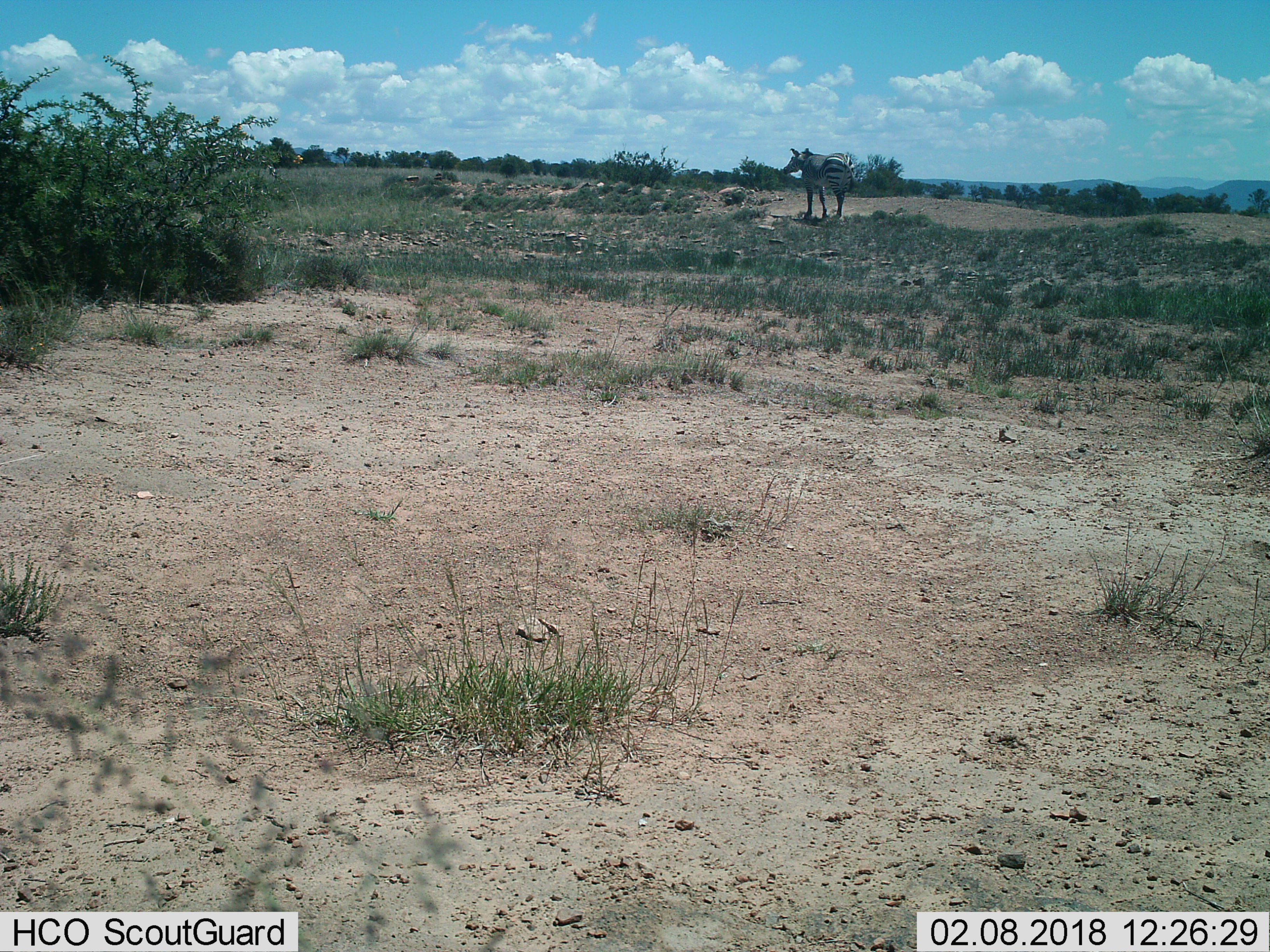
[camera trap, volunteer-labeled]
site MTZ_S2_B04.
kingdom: Animalia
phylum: Chordata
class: Mammalia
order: Perissodactyla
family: Equidae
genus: Equus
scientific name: Equus zebra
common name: mountain zebra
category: zebramountain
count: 1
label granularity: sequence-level